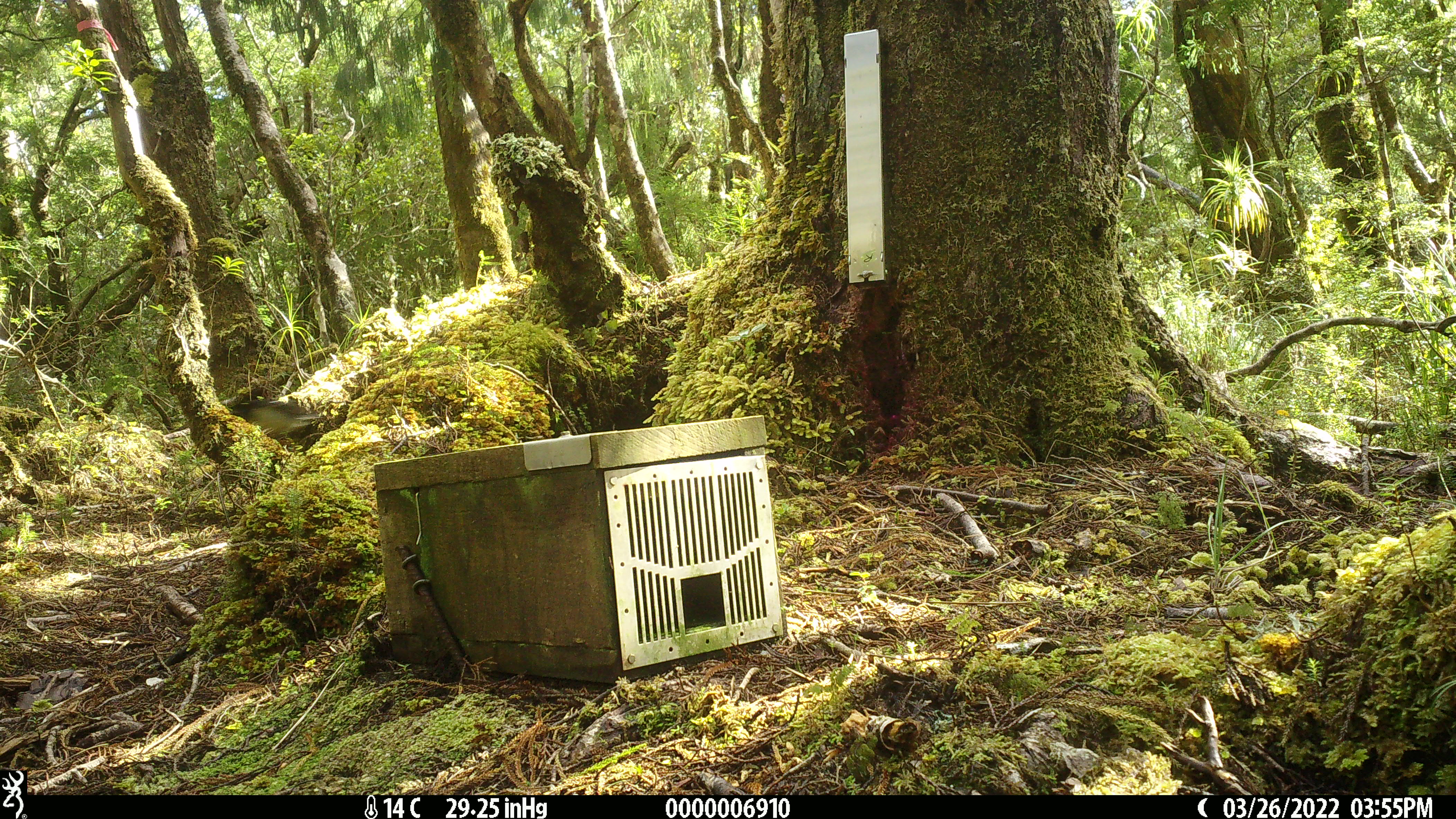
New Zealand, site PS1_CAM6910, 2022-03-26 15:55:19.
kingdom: Animalia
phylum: Chordata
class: Aves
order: Passeriformes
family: Petroicidae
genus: Petroica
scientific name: Petroica macrocephala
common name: tomtit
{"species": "tomtit (Petroica macrocephala)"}